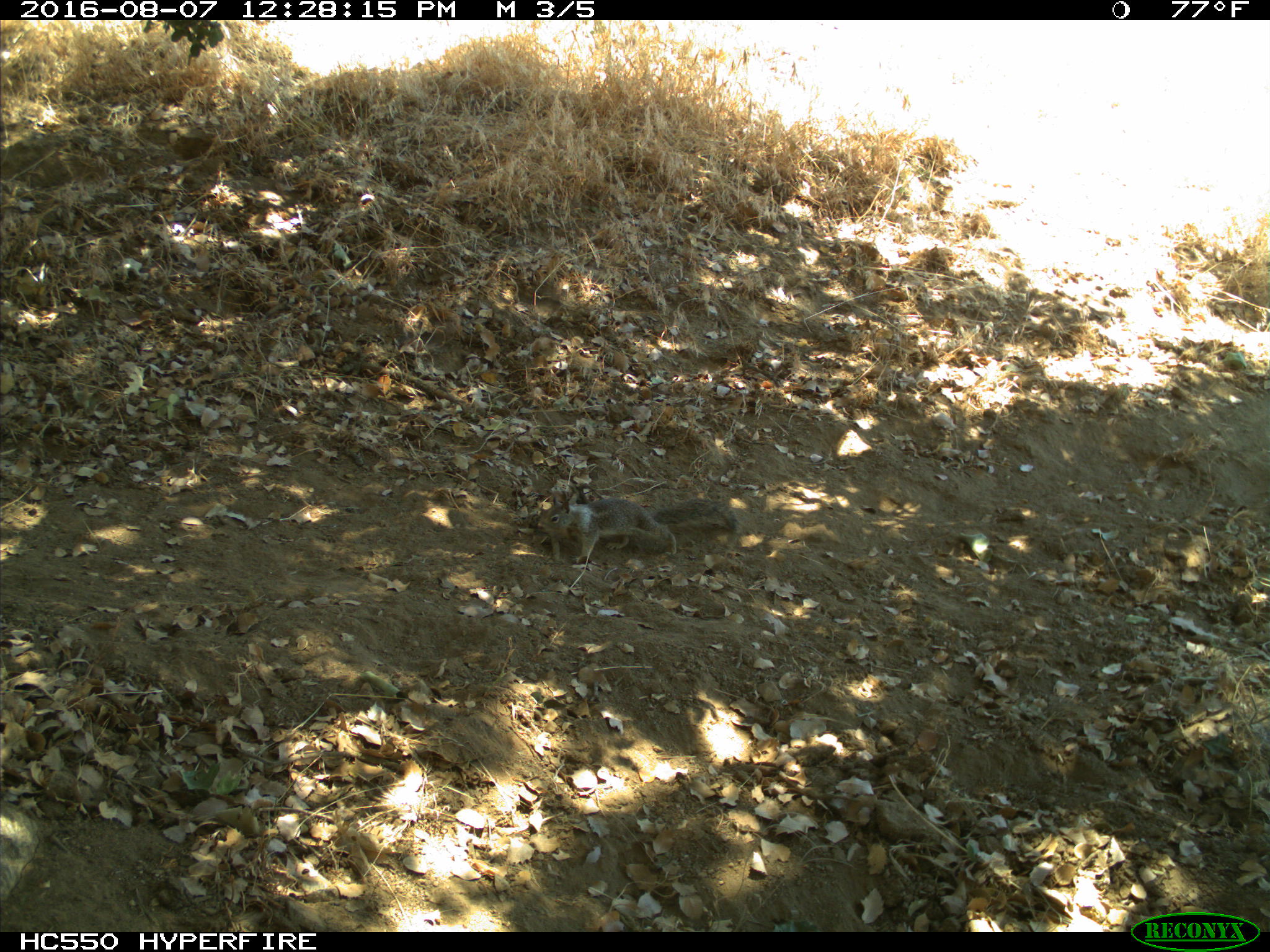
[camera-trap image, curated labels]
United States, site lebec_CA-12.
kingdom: Animalia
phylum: Chordata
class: Mammalia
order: Rodentia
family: Sciuridae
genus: Otospermophilus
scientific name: Otospermophilus beecheyi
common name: california ground squirrel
Otospermophilus beecheyi (california ground squirrel).